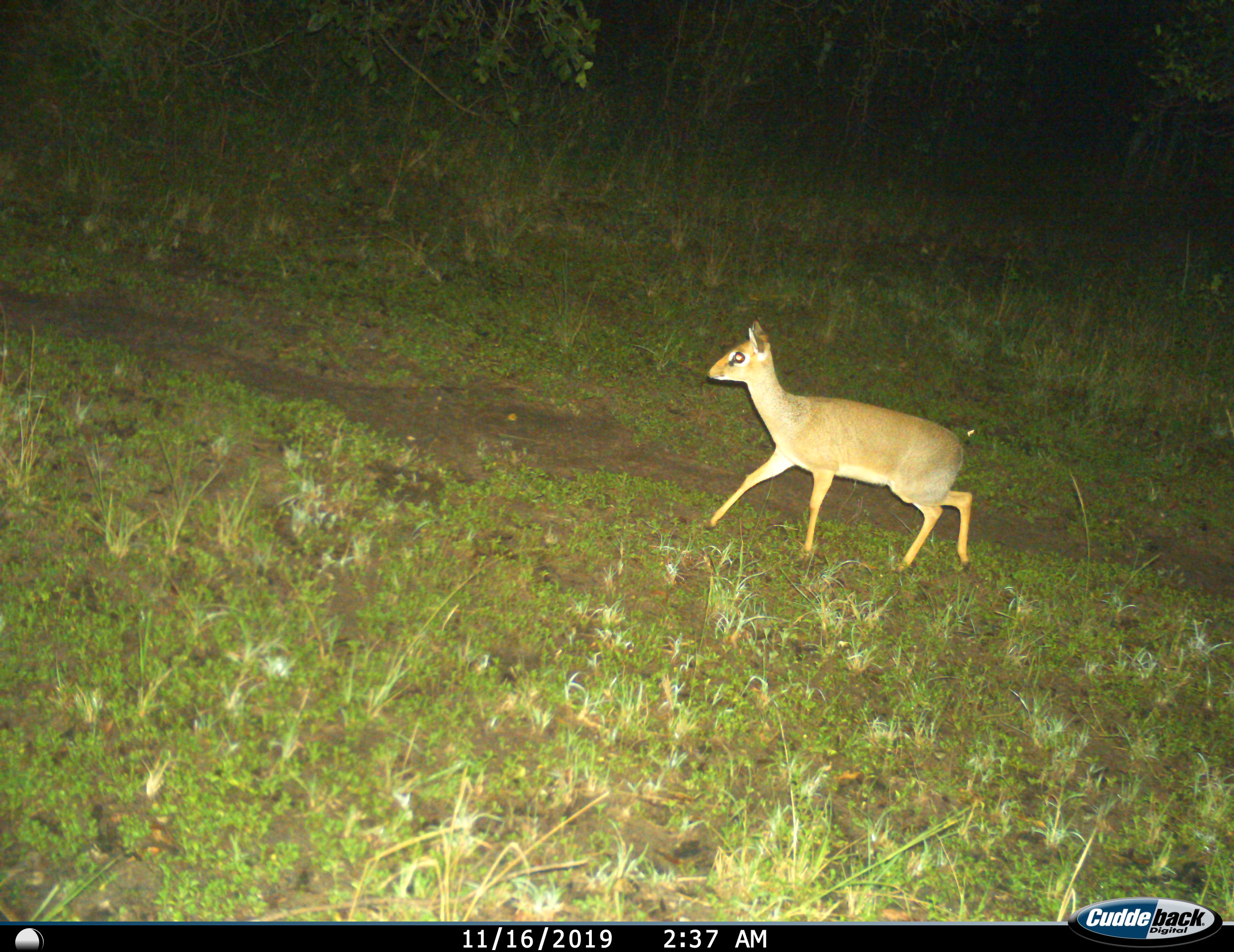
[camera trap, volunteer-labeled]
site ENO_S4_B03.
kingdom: Animalia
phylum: Chordata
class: Mammalia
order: Artiodactyla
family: Bovidae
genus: Madoqua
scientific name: Madoqua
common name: dik-dik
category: dikdik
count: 1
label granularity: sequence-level